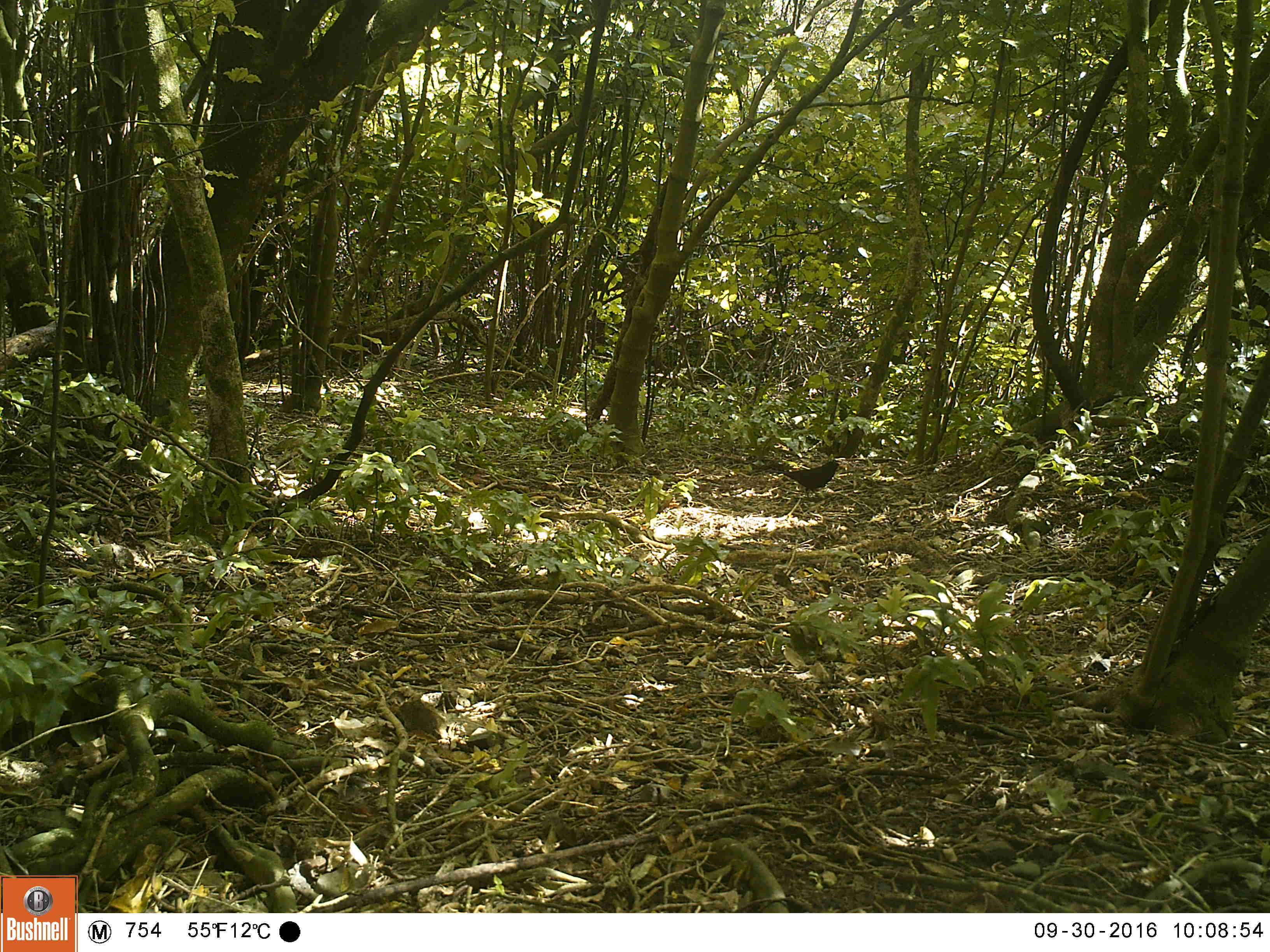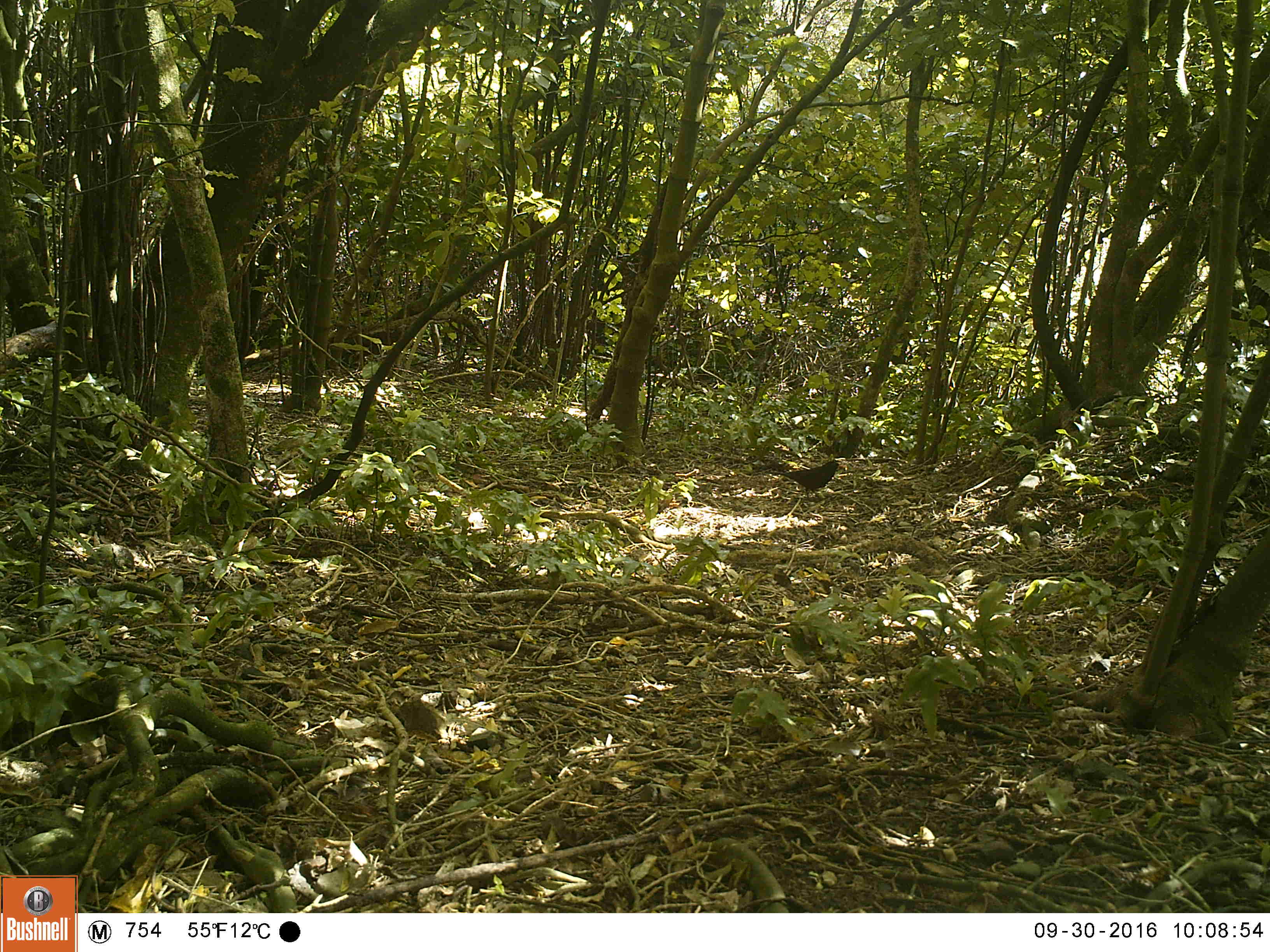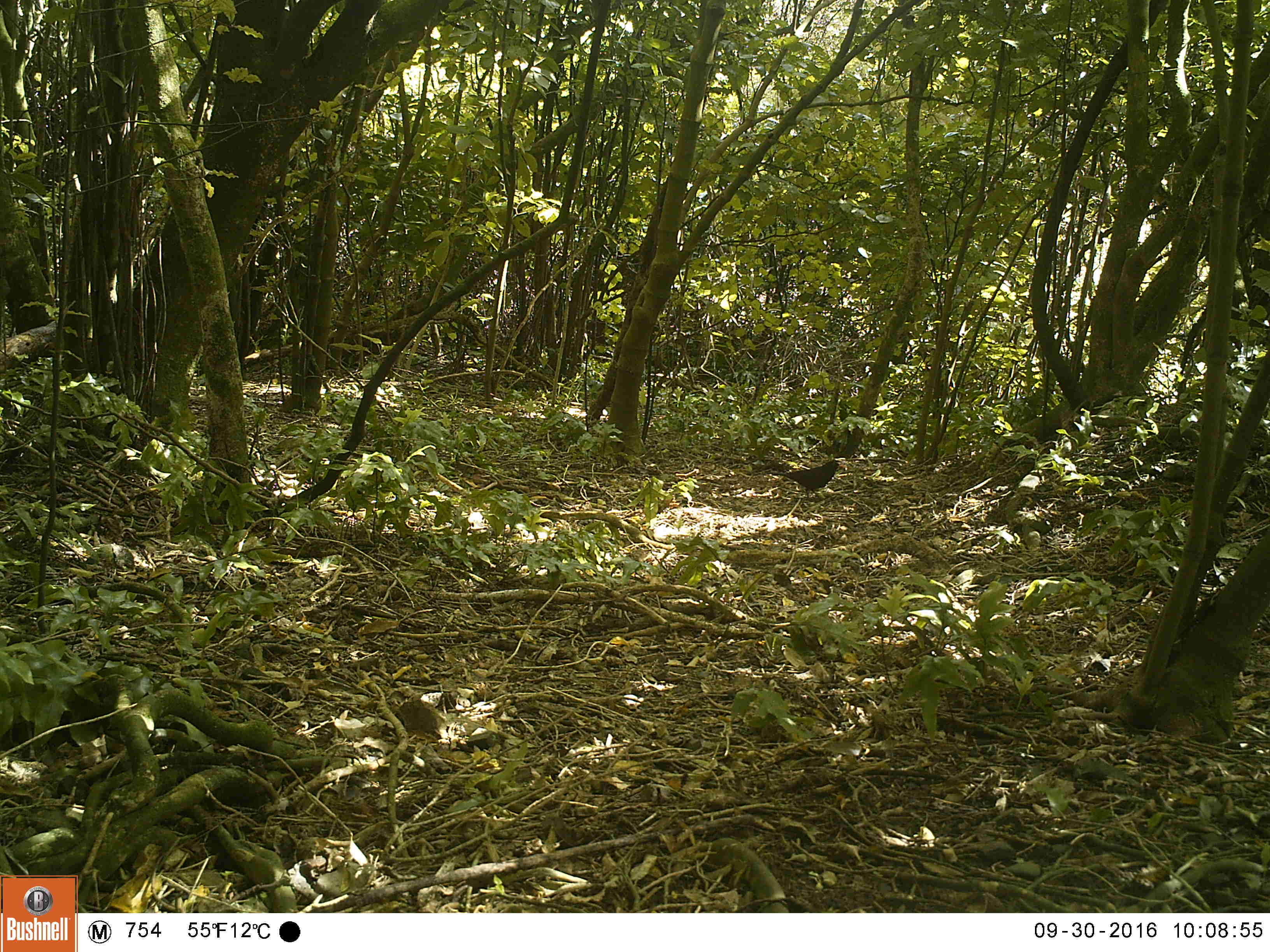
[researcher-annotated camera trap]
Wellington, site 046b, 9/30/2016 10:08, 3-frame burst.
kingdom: Animalia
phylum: Chordata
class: Aves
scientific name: Aves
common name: bird